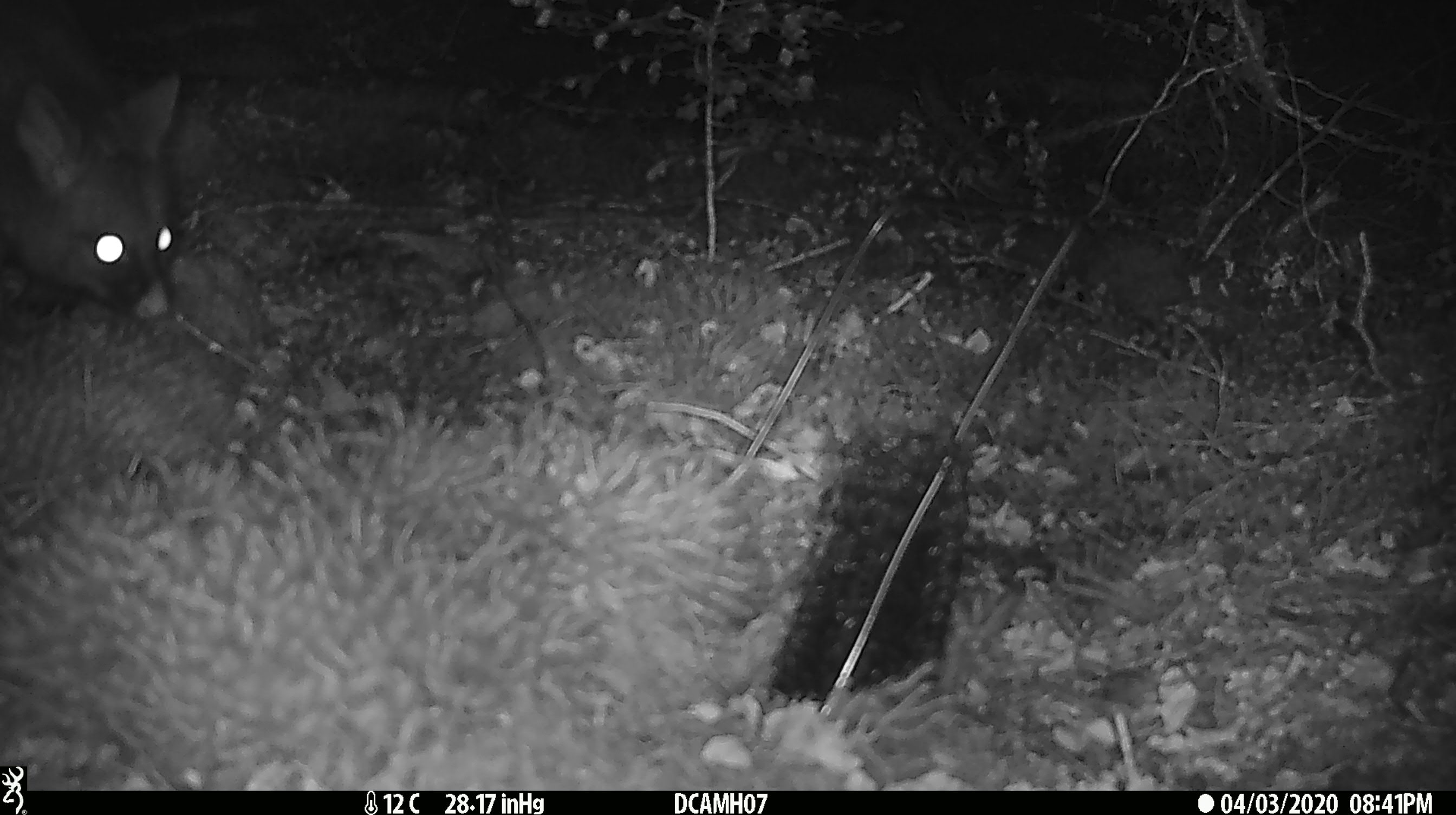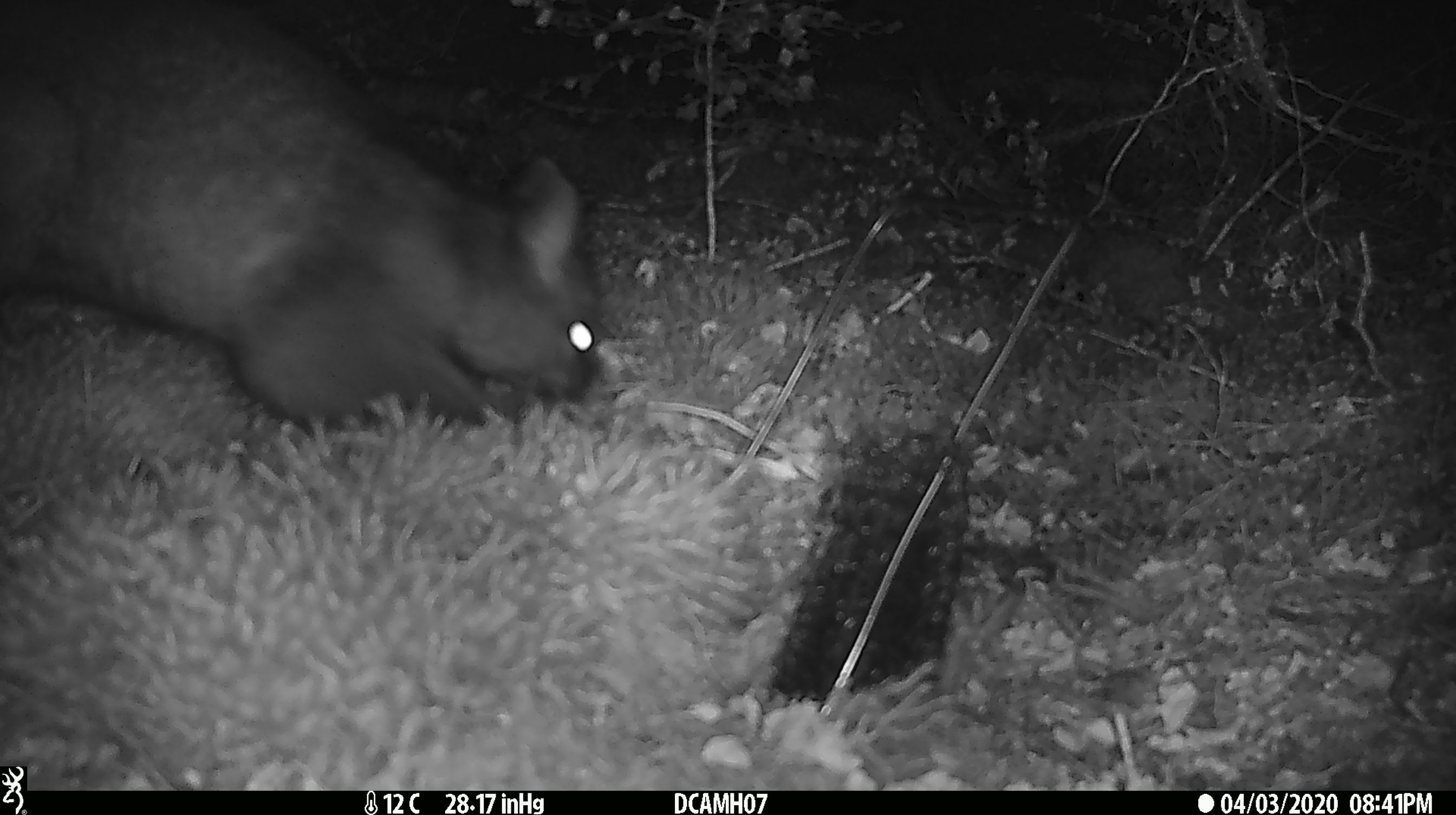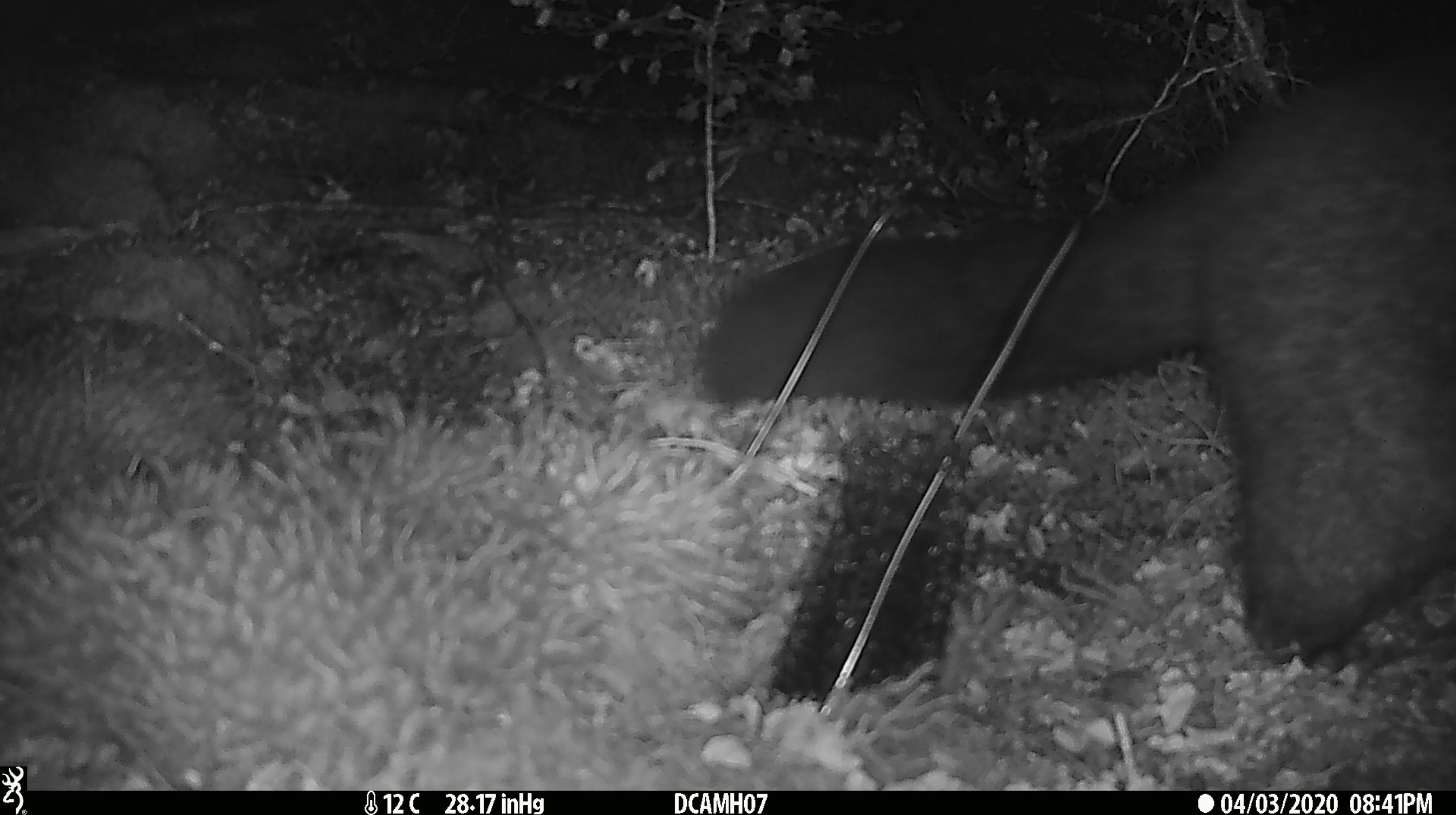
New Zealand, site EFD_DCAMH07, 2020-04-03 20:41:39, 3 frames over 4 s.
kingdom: Animalia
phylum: Chordata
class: Mammalia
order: Diprotodontia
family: Phalangeridae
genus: Trichosurus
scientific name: Trichosurus vulpecula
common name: common brushtail possum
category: possum